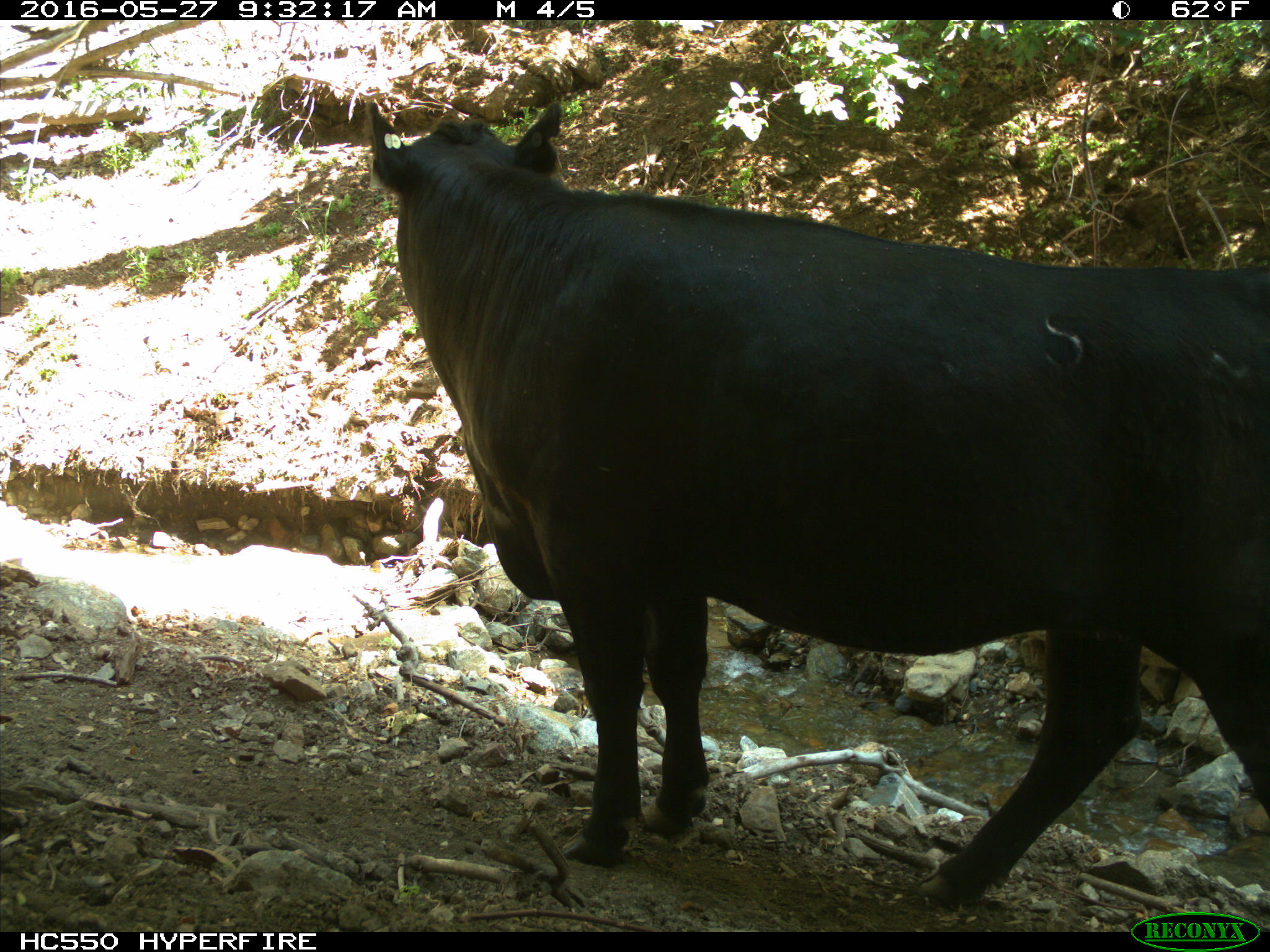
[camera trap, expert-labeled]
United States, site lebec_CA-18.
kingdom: Animalia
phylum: Chordata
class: Mammalia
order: Artiodactyla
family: Bovidae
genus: Bos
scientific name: Bos taurus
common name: domestic cow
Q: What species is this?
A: Bos taurus (domestic cow).